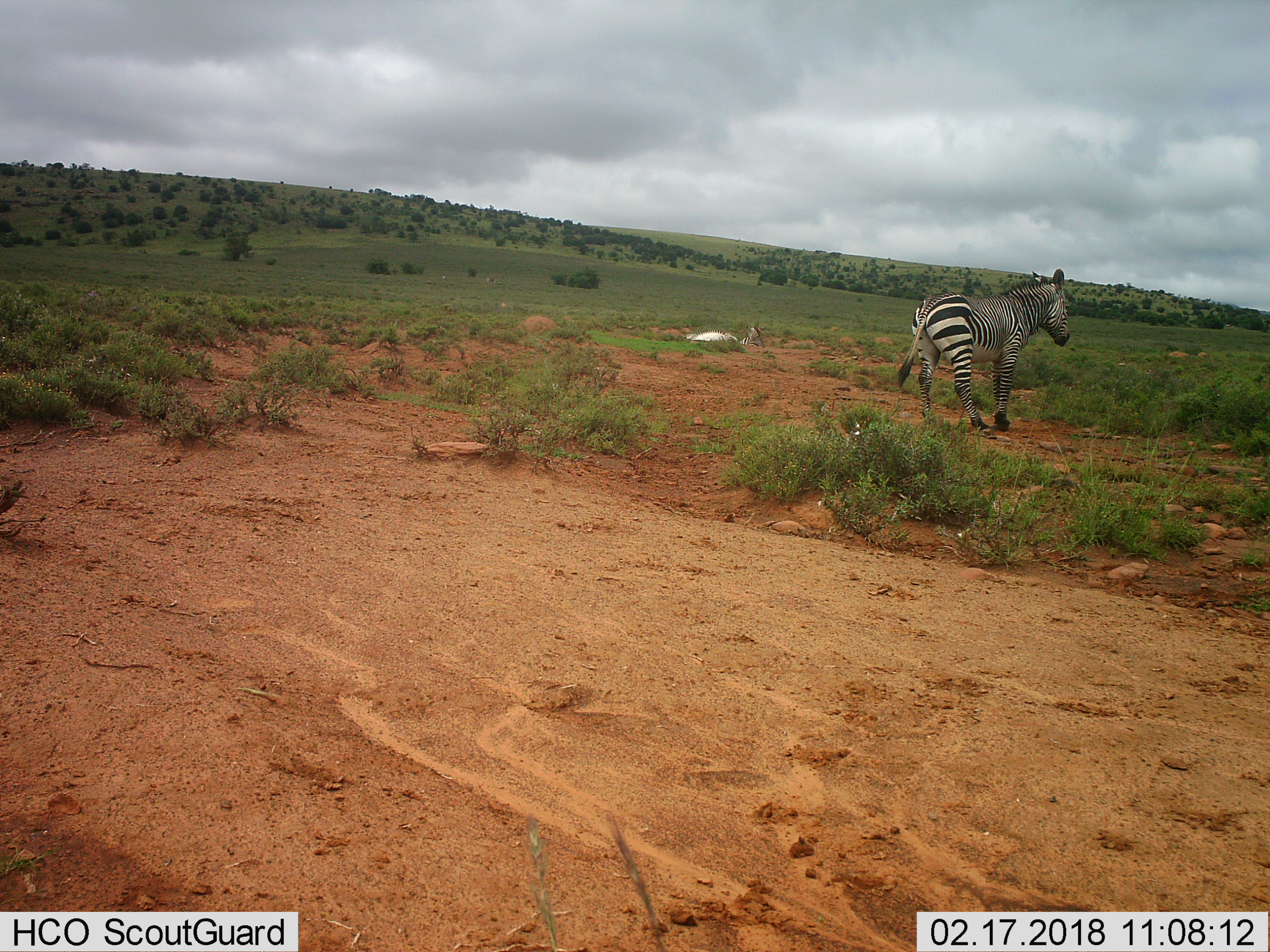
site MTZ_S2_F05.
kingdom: Animalia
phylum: Chordata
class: Mammalia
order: Perissodactyla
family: Equidae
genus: Equus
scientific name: Equus zebra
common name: mountain zebra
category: zebramountain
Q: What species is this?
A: Zebramountain (mountain zebra) (Equus zebra).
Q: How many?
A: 2.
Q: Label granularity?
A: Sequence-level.